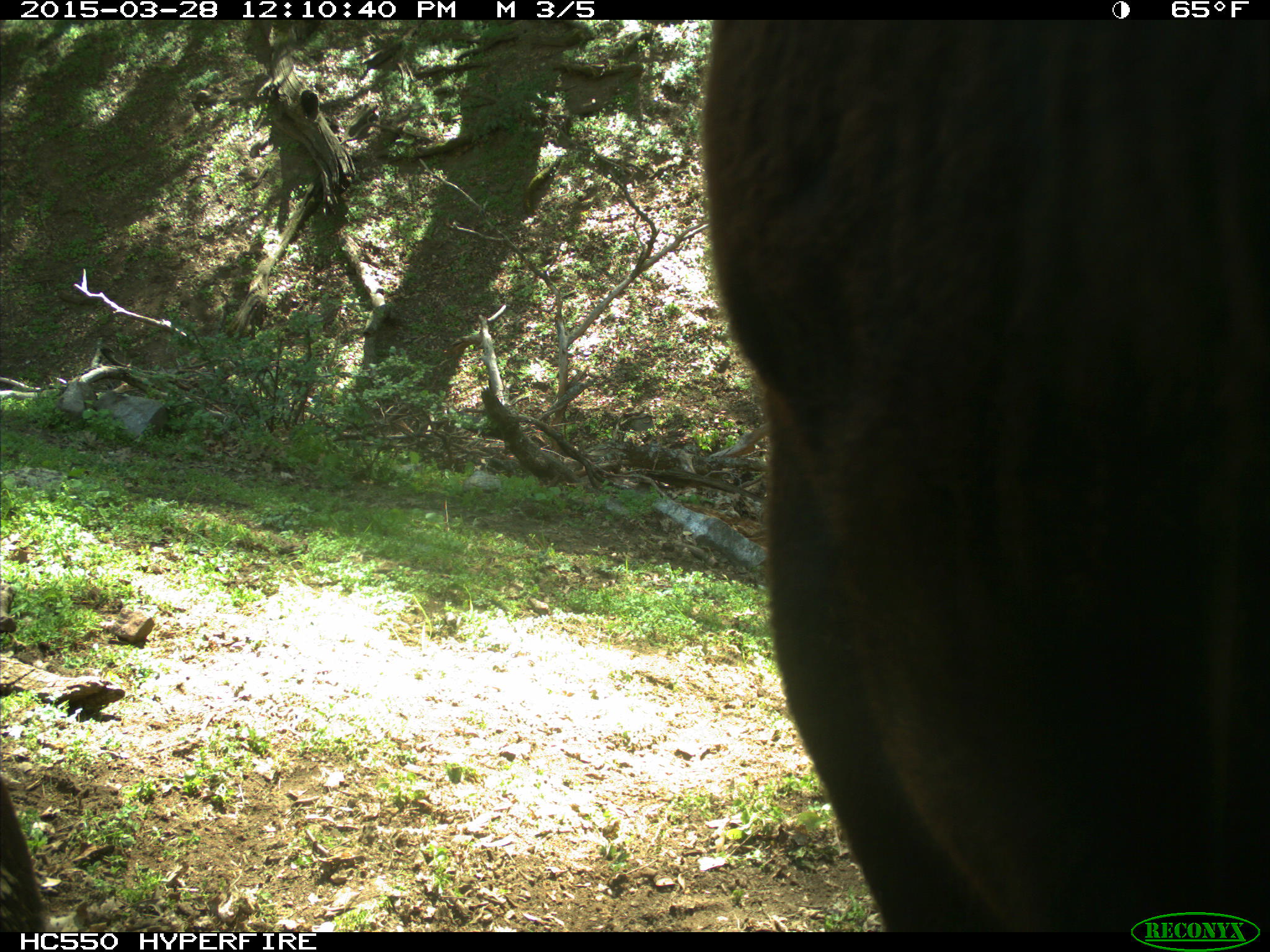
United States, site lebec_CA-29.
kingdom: Animalia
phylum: Chordata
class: Mammalia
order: Artiodactyla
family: Bovidae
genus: Bos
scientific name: Bos taurus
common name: domestic cow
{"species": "Bos taurus (domestic cow)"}